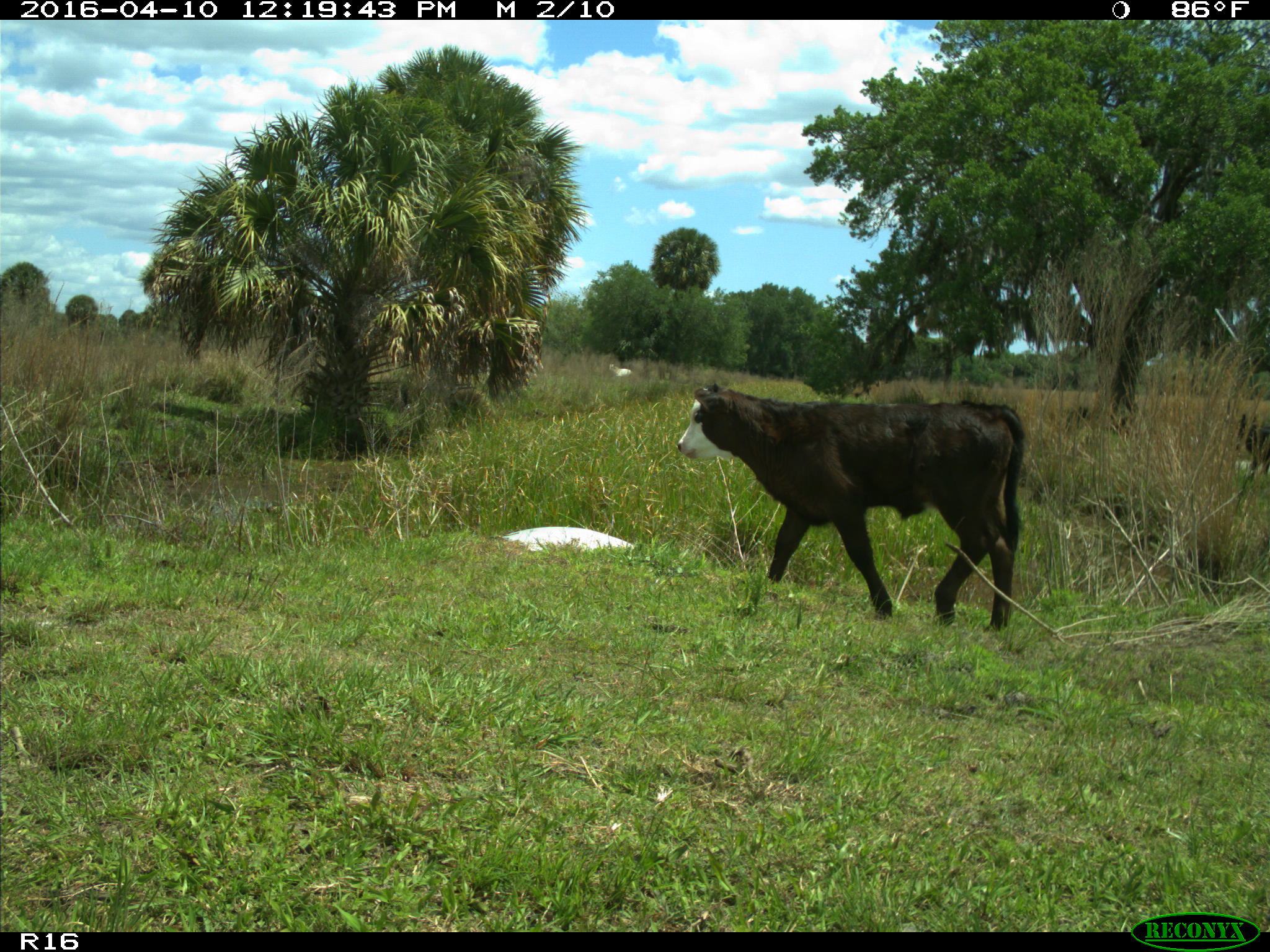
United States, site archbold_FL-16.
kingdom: Animalia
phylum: Chordata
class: Mammalia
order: Artiodactyla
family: Bovidae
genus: Bos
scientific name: Bos taurus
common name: domestic cow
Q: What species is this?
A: Bos taurus (domestic cow).